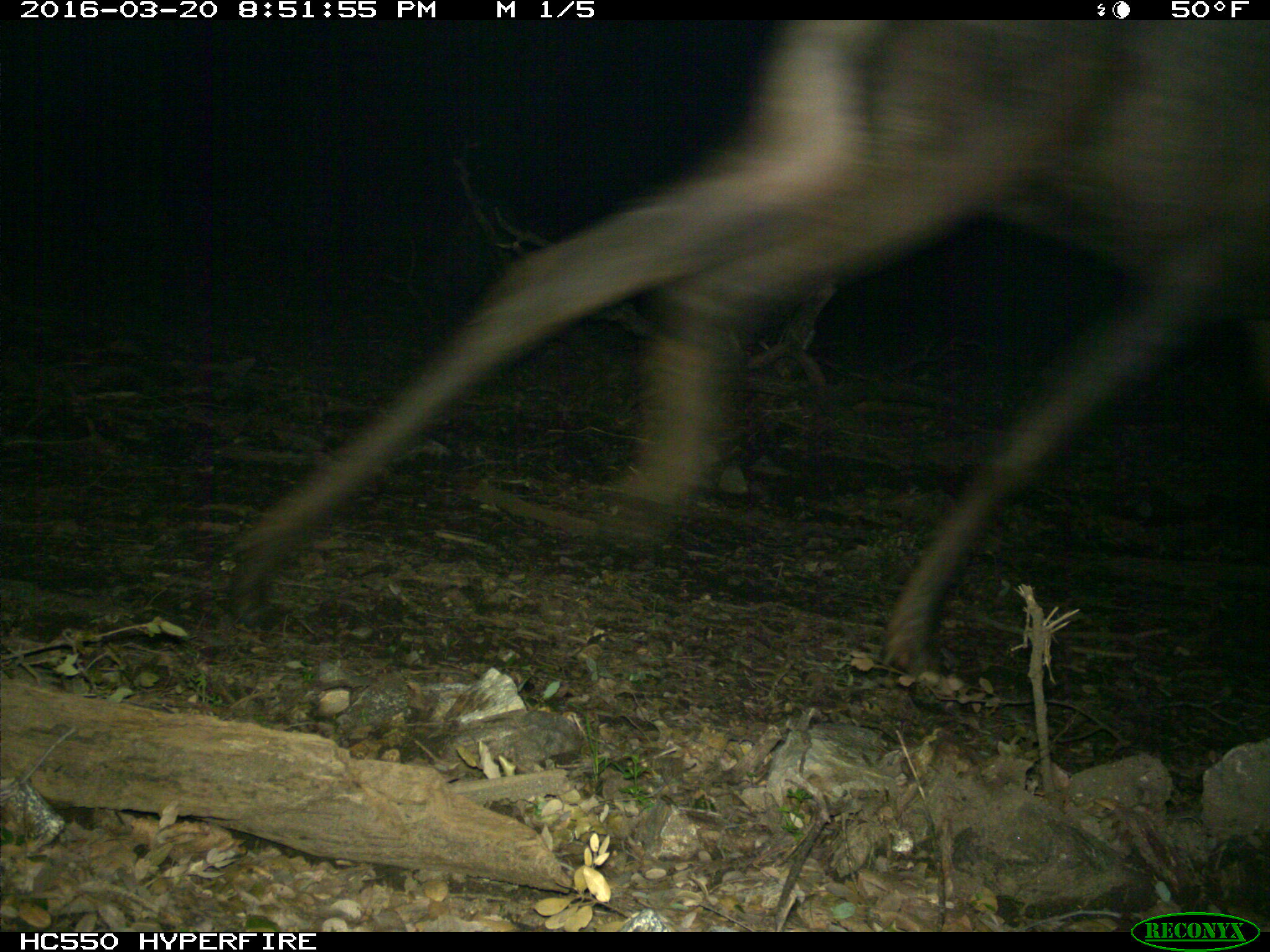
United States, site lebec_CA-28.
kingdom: Animalia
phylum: Chordata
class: Mammalia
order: Artiodactyla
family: Cervidae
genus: Cervus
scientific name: Cervus canadensis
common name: elk